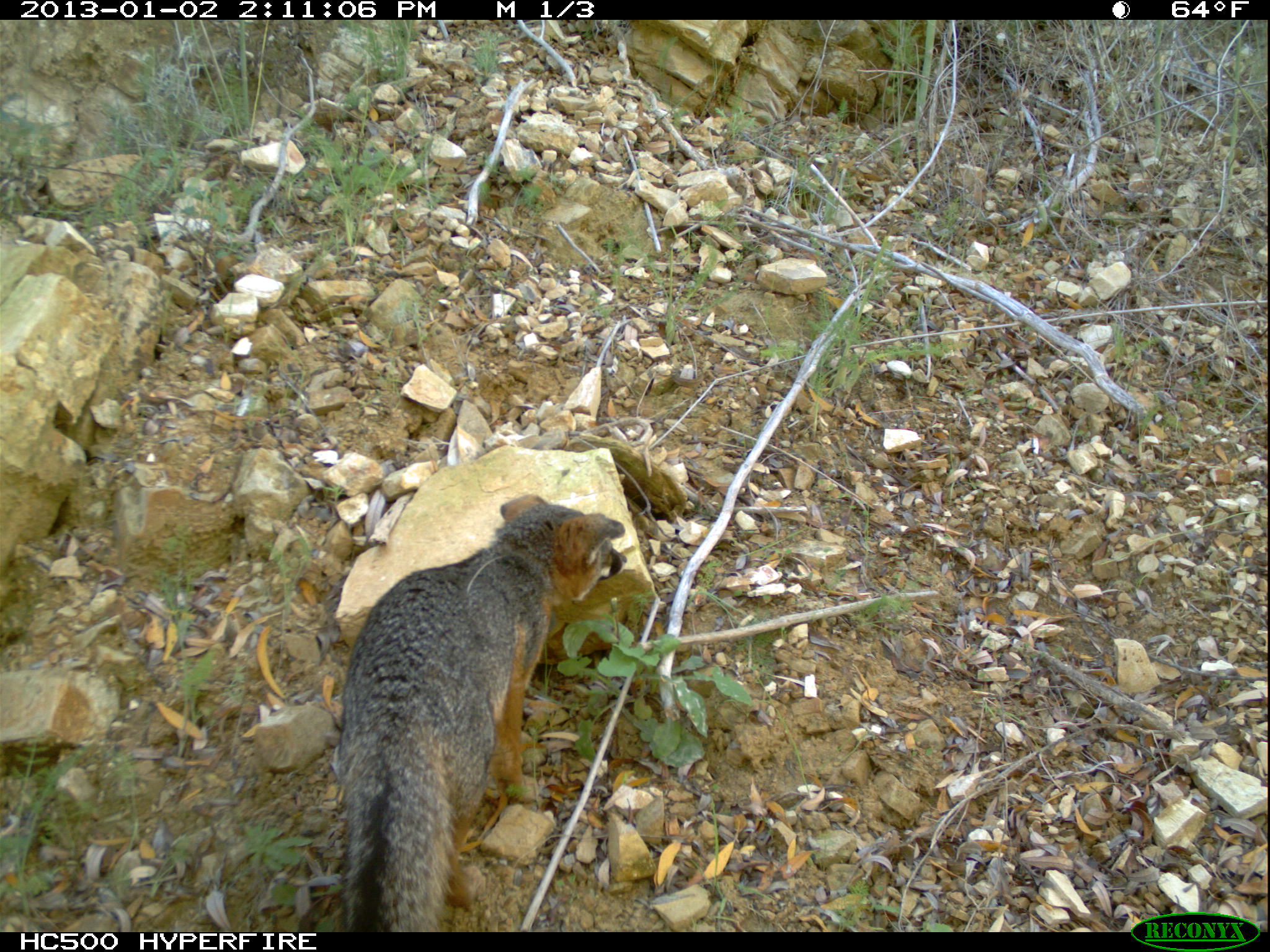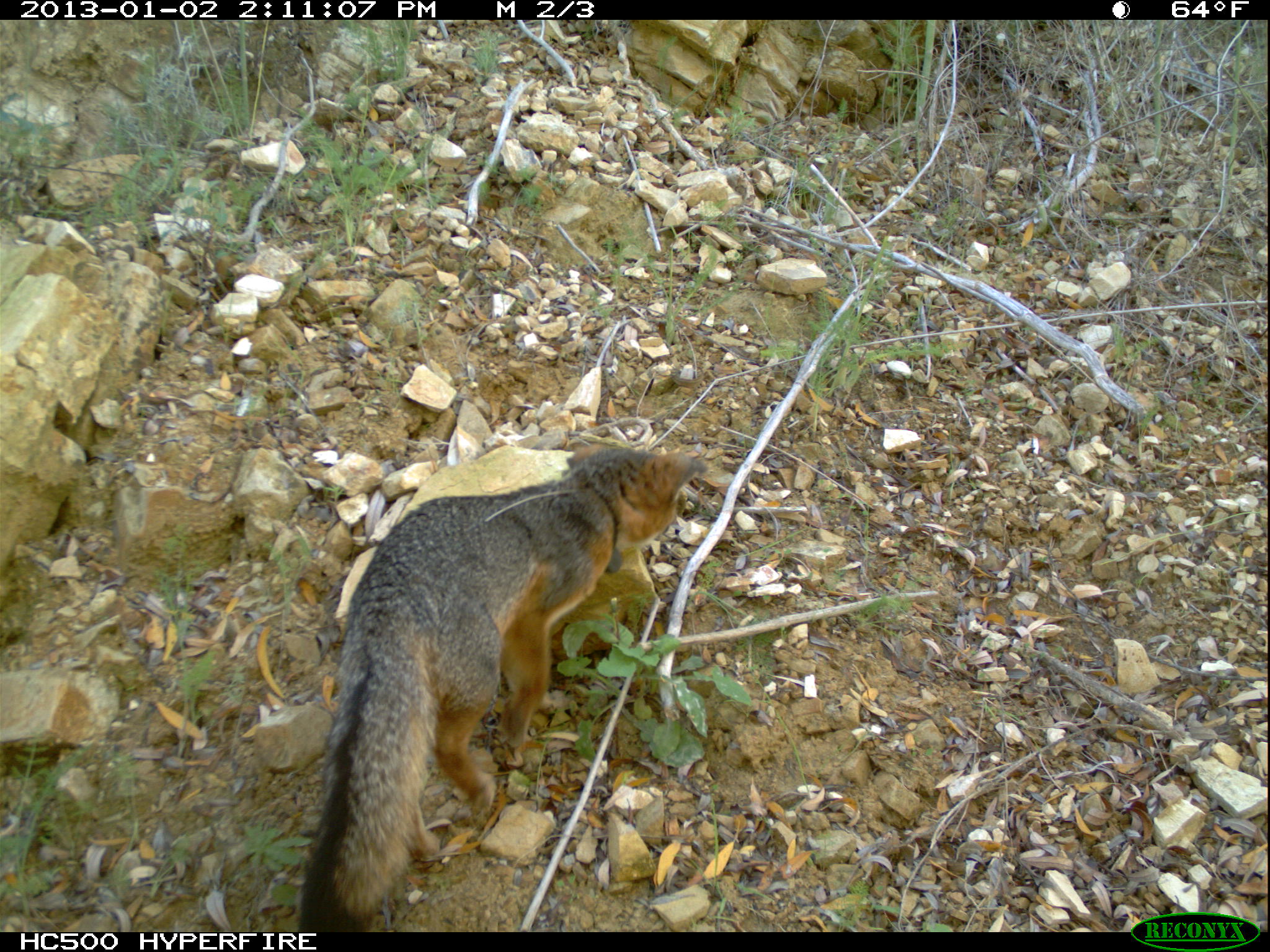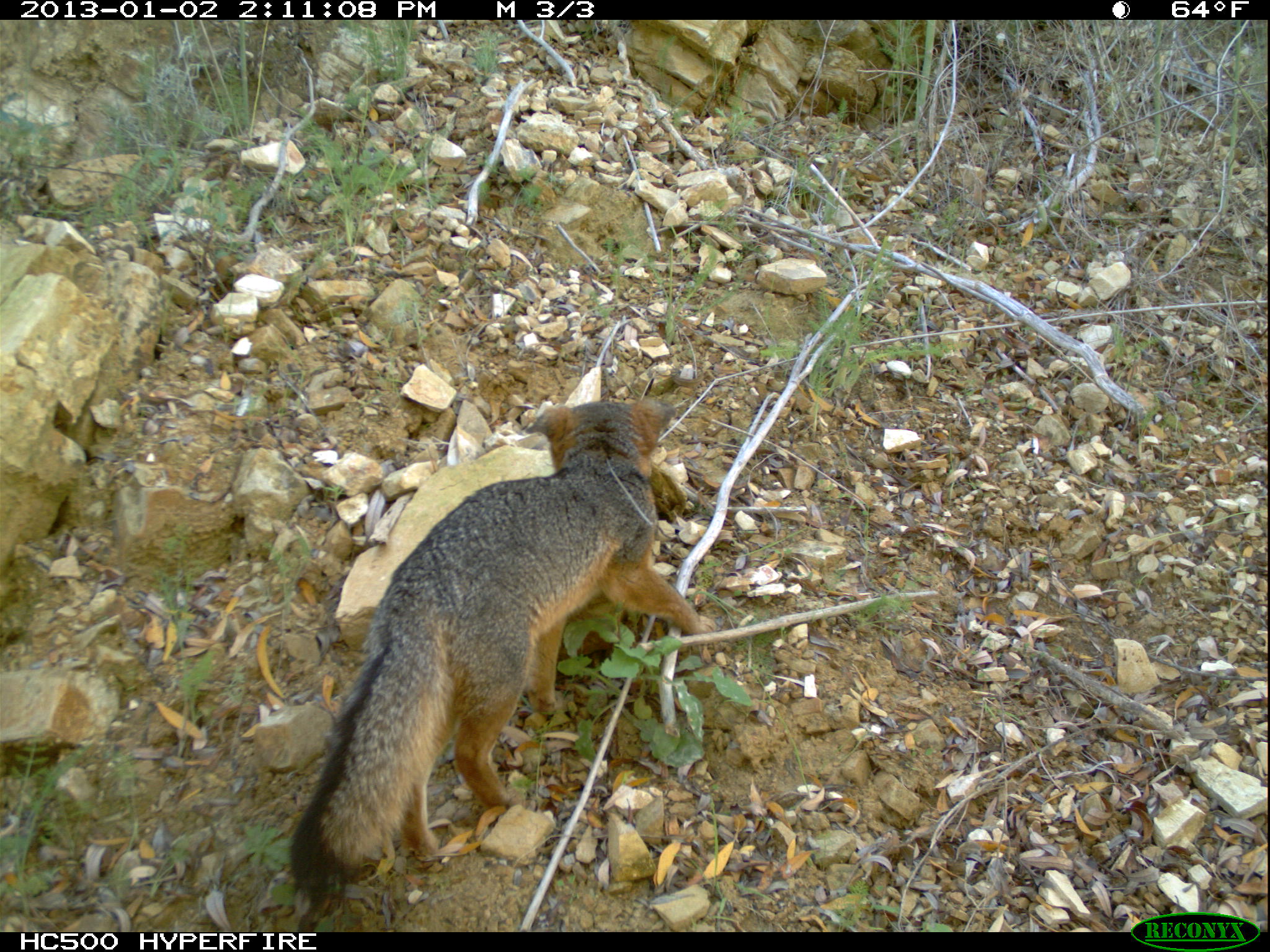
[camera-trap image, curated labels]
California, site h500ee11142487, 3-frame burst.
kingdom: Animalia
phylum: Chordata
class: Mammalia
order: Carnivora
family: Canidae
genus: Urocyon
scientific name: Urocyon littoralis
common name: island fox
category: fox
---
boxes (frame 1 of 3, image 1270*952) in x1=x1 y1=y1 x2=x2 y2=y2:
fox: x1=339 y1=494 x2=626 y2=932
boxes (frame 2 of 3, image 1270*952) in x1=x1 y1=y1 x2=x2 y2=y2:
fox: x1=297 y1=439 x2=709 y2=932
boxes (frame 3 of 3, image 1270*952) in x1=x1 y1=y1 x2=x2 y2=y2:
fox: x1=287 y1=395 x2=717 y2=909